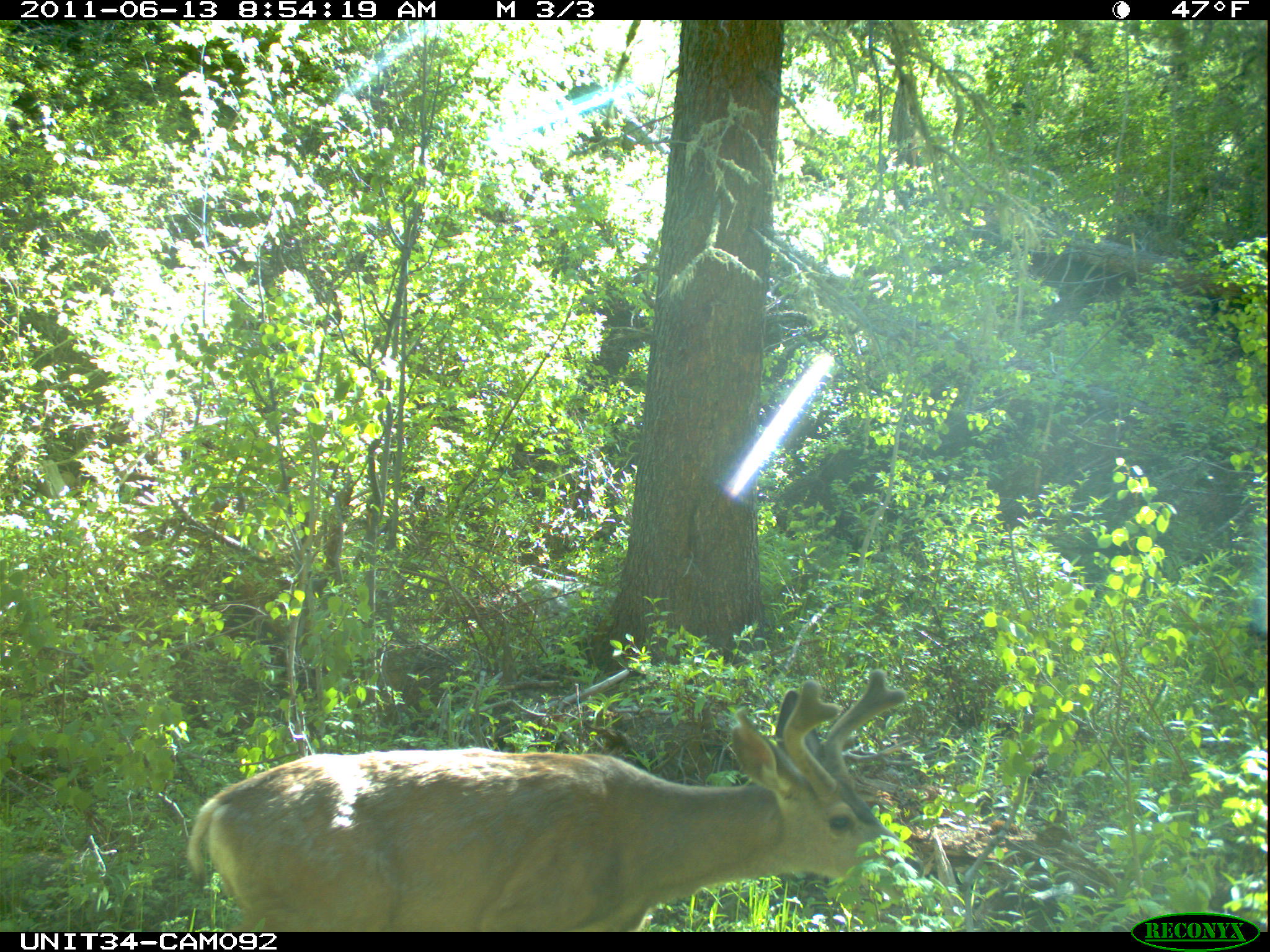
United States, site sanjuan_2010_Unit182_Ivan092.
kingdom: Animalia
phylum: Chordata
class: Mammalia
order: Artiodactyla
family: Cervidae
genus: Odocoileus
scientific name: Odocoileus hemionus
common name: mule deer